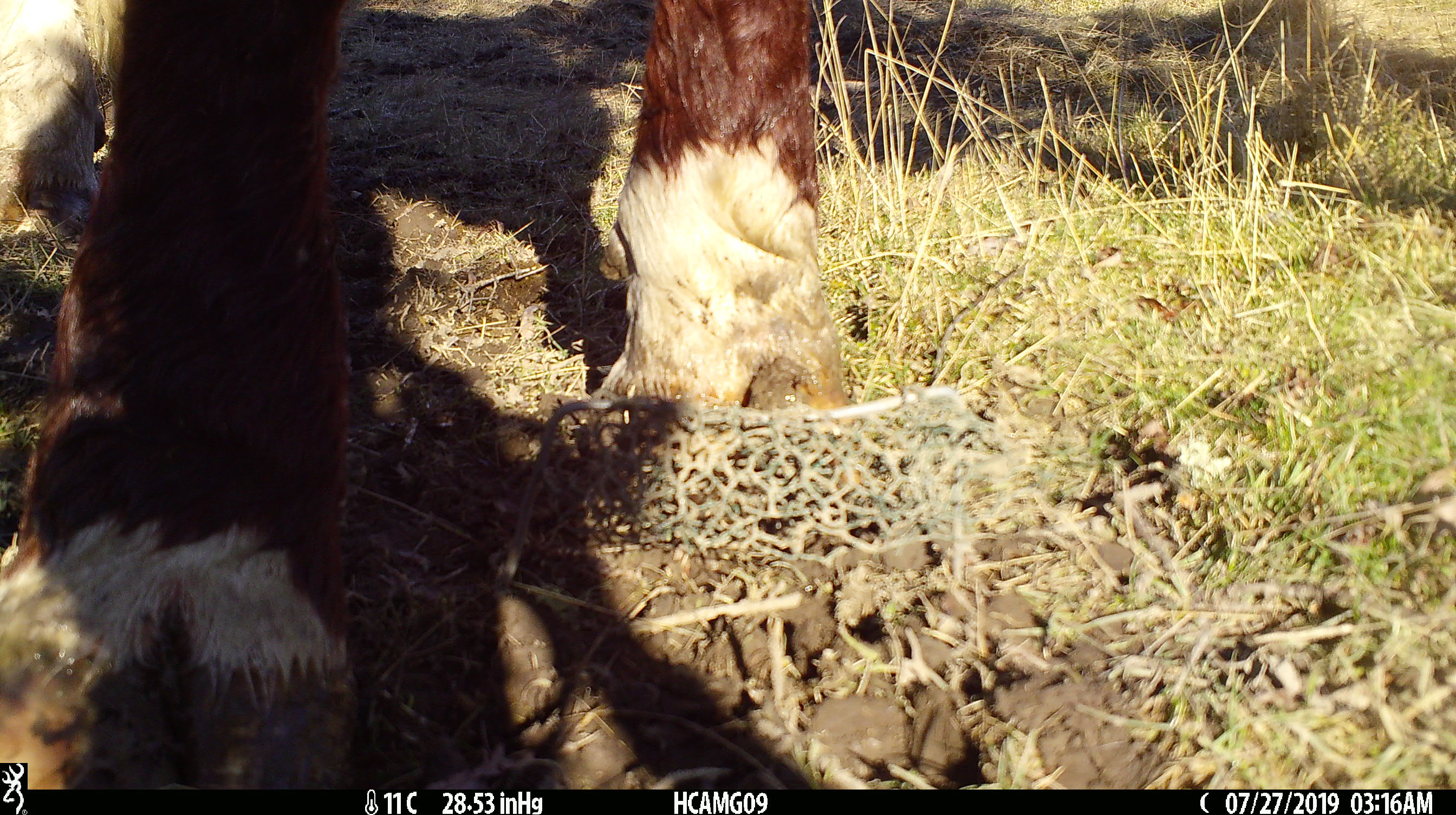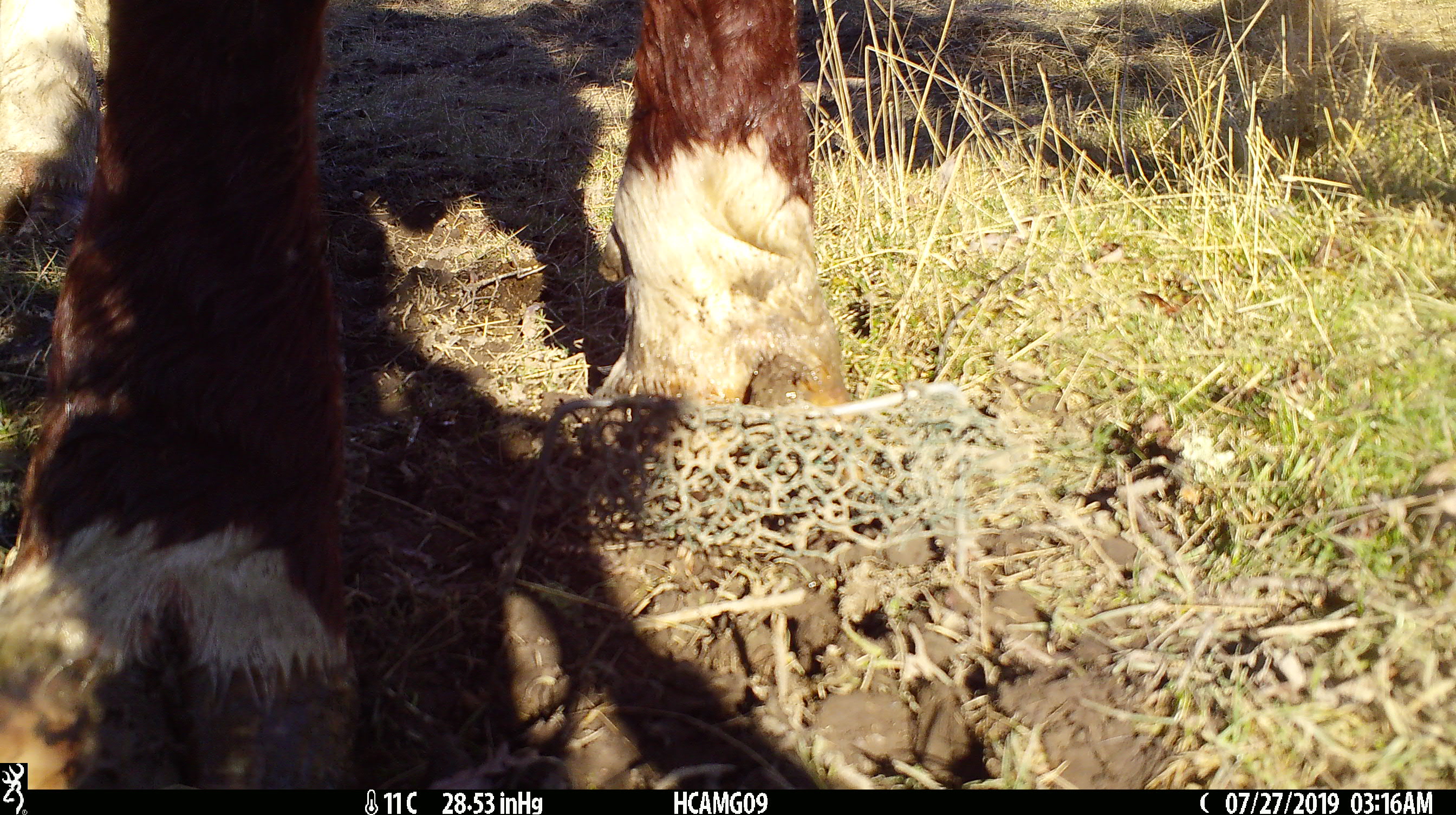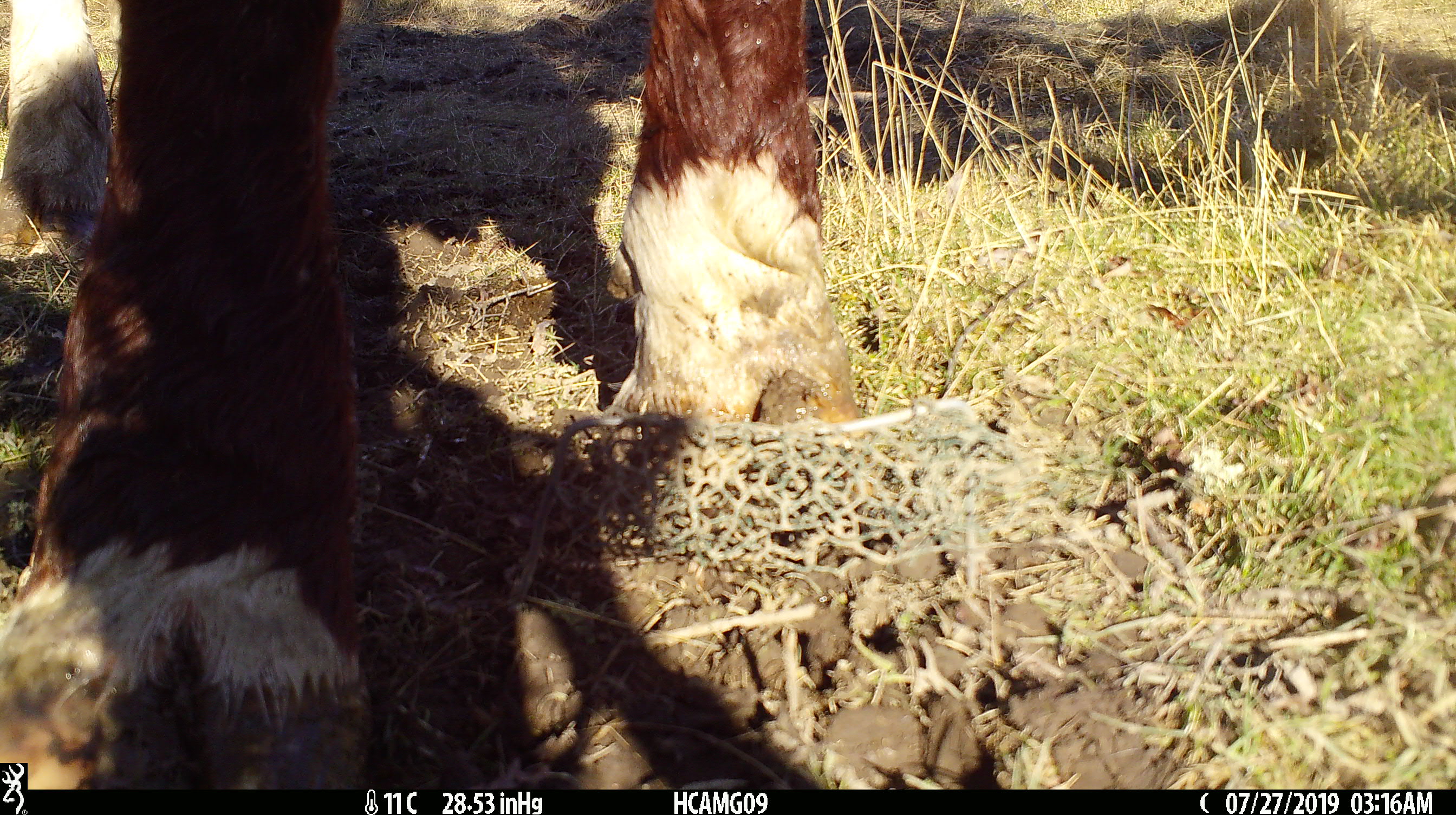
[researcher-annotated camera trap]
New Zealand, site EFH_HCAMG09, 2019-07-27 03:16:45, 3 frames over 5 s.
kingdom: Animalia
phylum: Chordata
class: Mammalia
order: Artiodactyla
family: Bovidae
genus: Bos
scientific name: Bos taurus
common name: domestic cow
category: cow